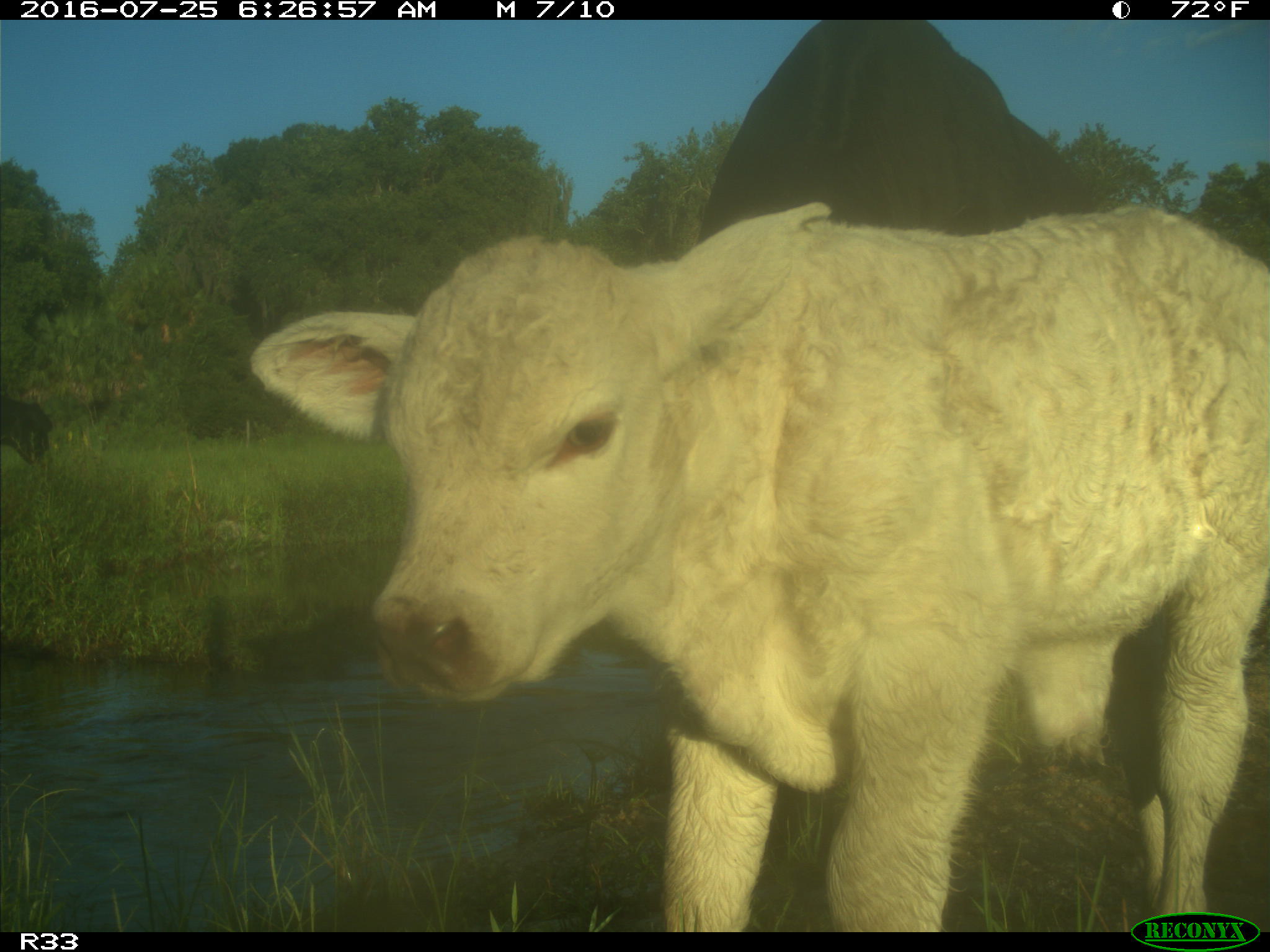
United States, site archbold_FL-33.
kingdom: Animalia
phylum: Chordata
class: Mammalia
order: Artiodactyla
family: Bovidae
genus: Bos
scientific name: Bos taurus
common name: domestic cow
Bos taurus (domestic cow).